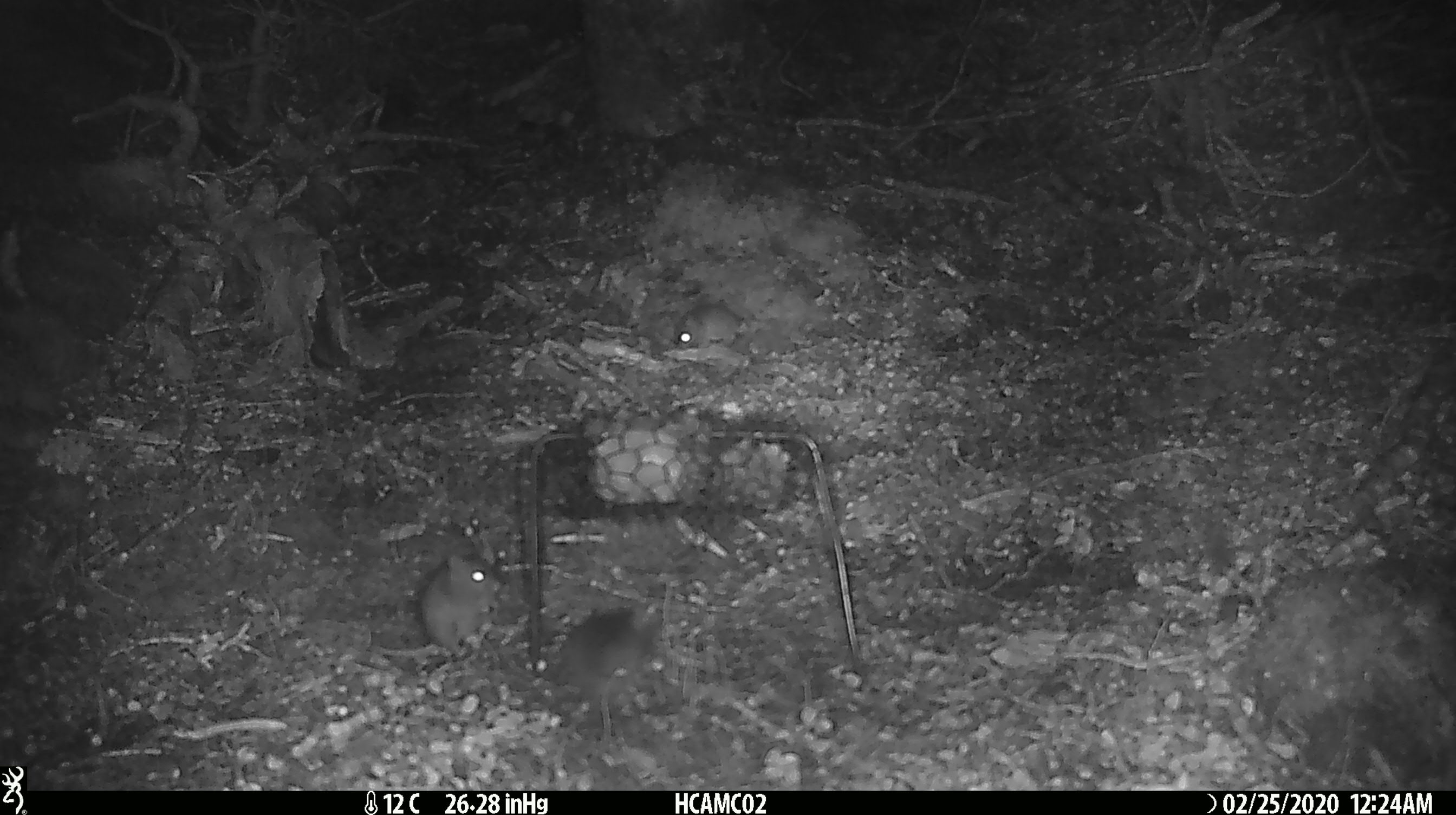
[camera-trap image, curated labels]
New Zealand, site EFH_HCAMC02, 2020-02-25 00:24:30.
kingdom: Animalia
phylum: Chordata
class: Mammalia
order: Rodentia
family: Muridae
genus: Mus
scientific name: Mus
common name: mouse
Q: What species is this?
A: Mouse (Mus).